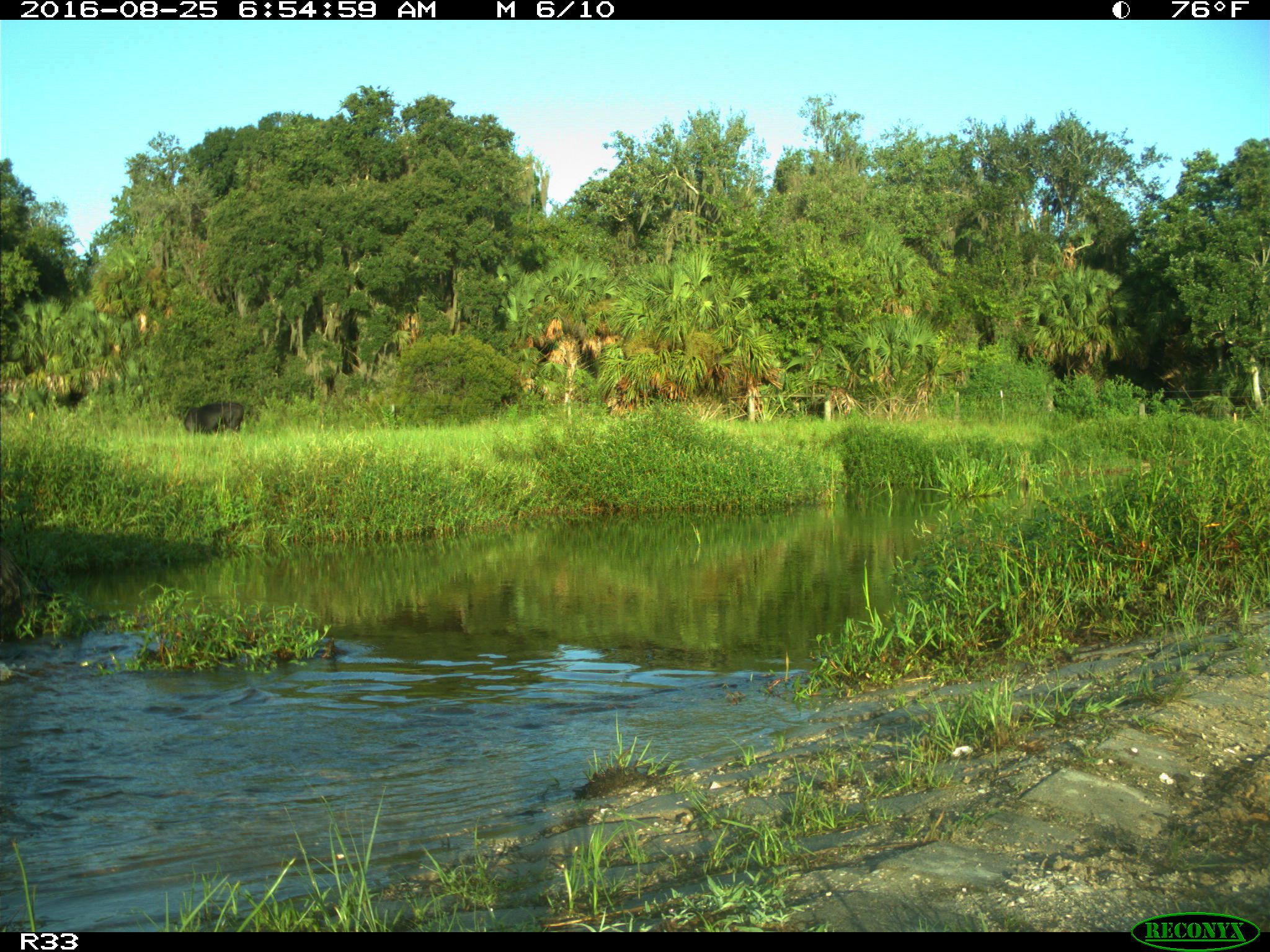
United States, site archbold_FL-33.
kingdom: Animalia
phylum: Chordata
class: Mammalia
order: Artiodactyla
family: Bovidae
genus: Bos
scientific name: Bos taurus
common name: domestic cow